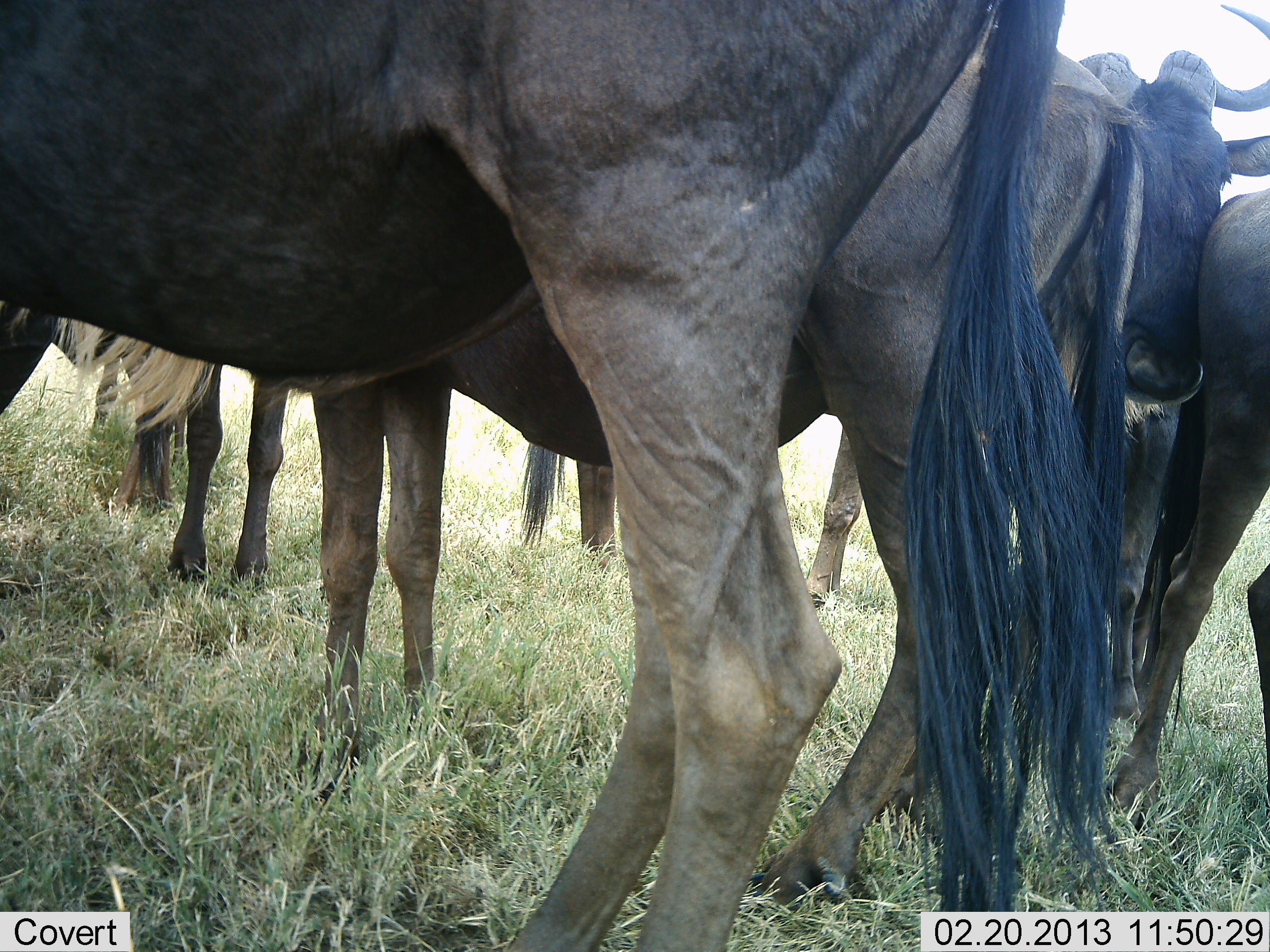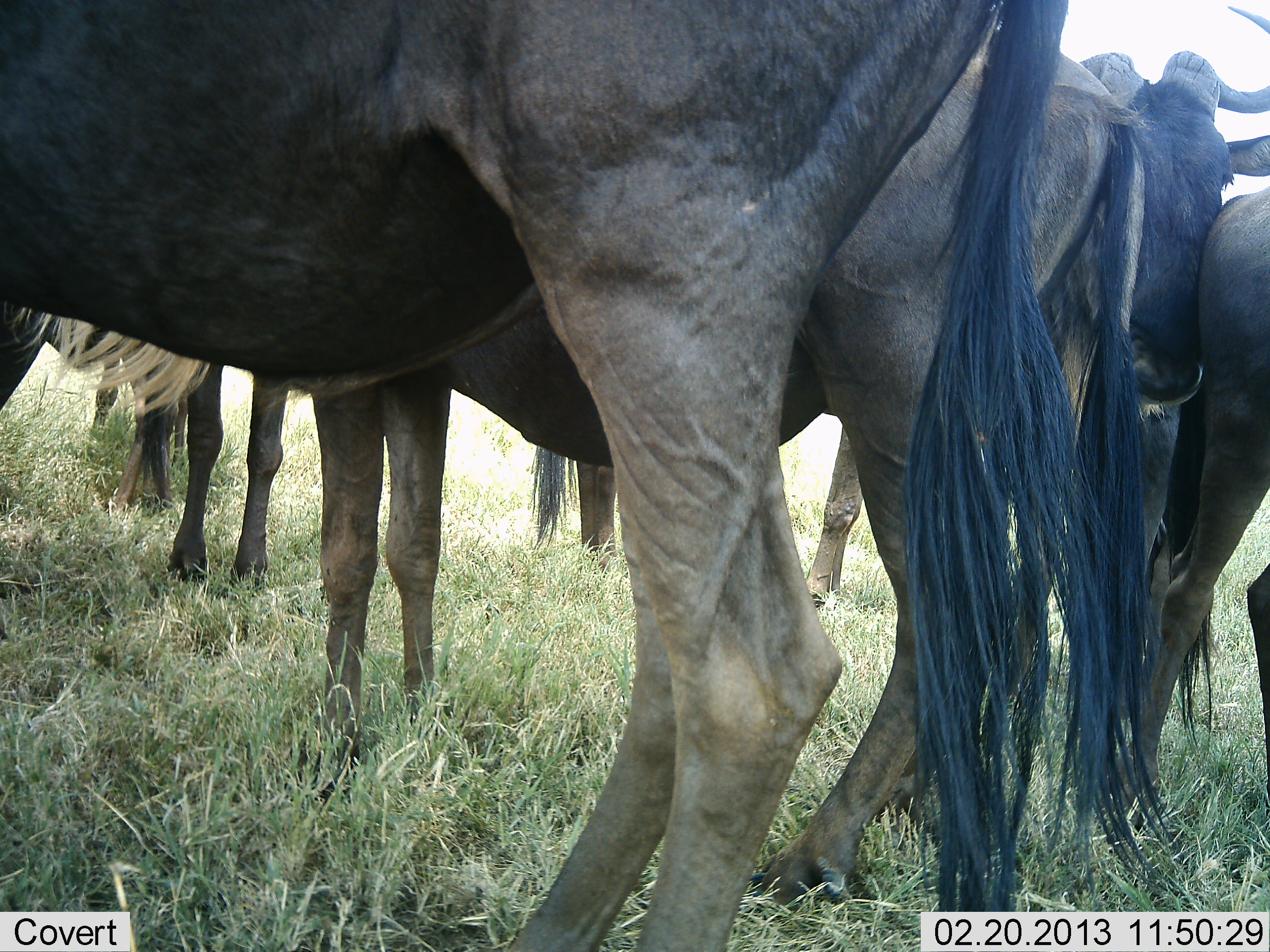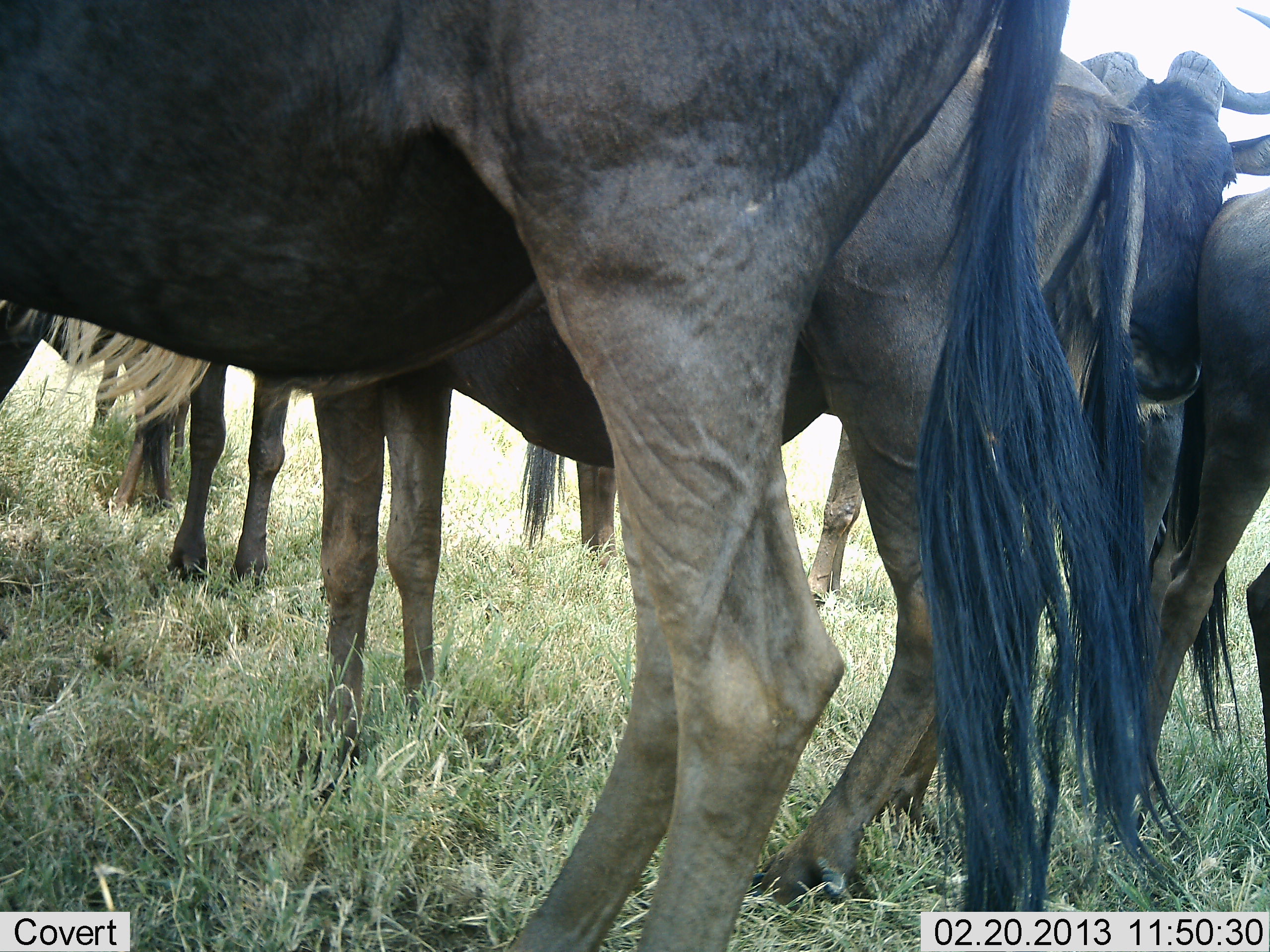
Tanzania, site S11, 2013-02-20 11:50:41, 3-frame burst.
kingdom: Animalia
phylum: Chordata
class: Mammalia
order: Artiodactyla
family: Bovidae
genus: Connochaetes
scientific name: Connochaetes taurinus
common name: blue wildebeest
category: wildebeest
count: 6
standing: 94%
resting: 14%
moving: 3%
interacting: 19%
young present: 0%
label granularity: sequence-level